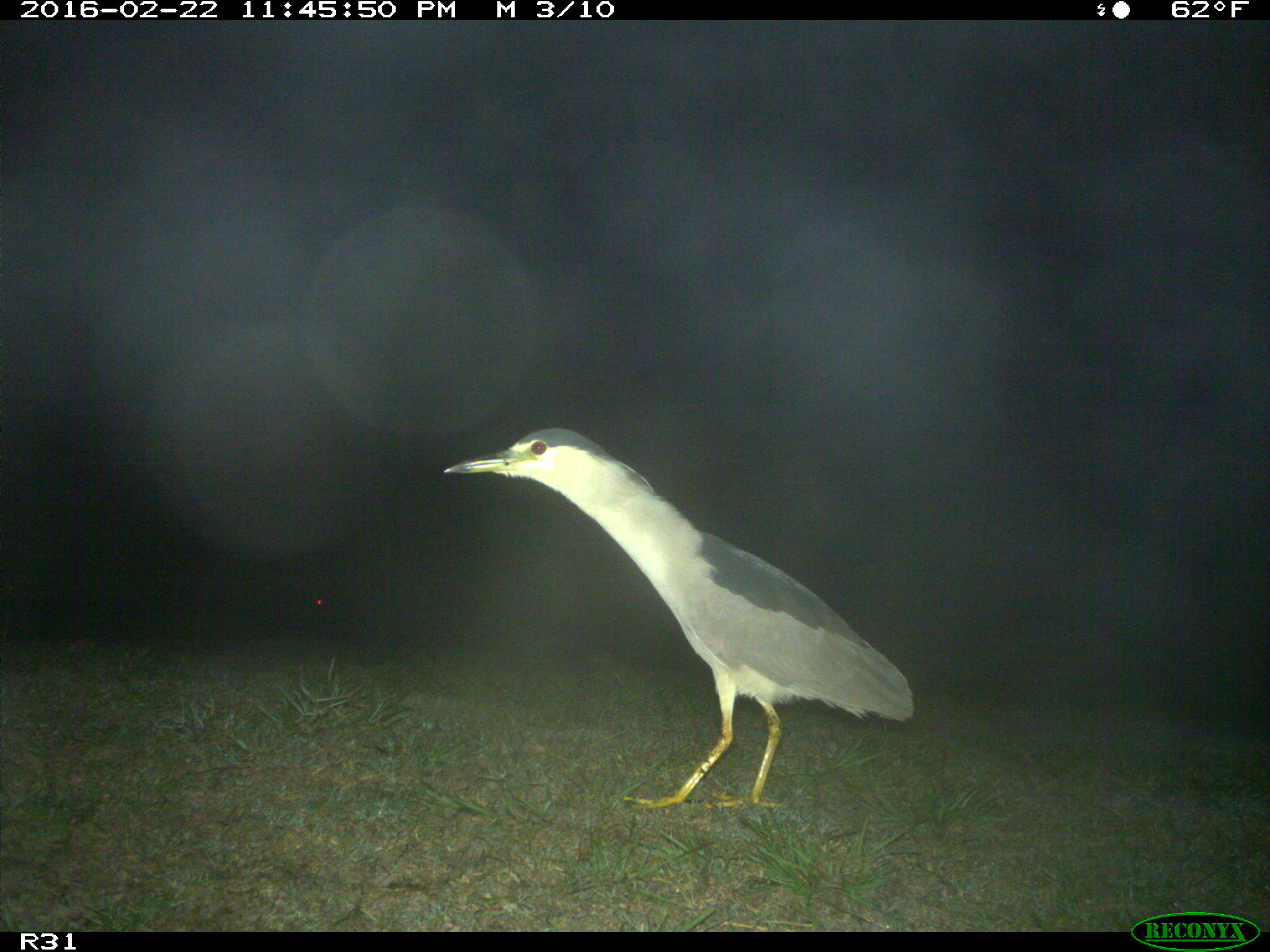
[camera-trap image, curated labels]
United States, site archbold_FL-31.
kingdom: Animalia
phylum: Chordata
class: Aves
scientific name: Aves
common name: birds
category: unidentified bird